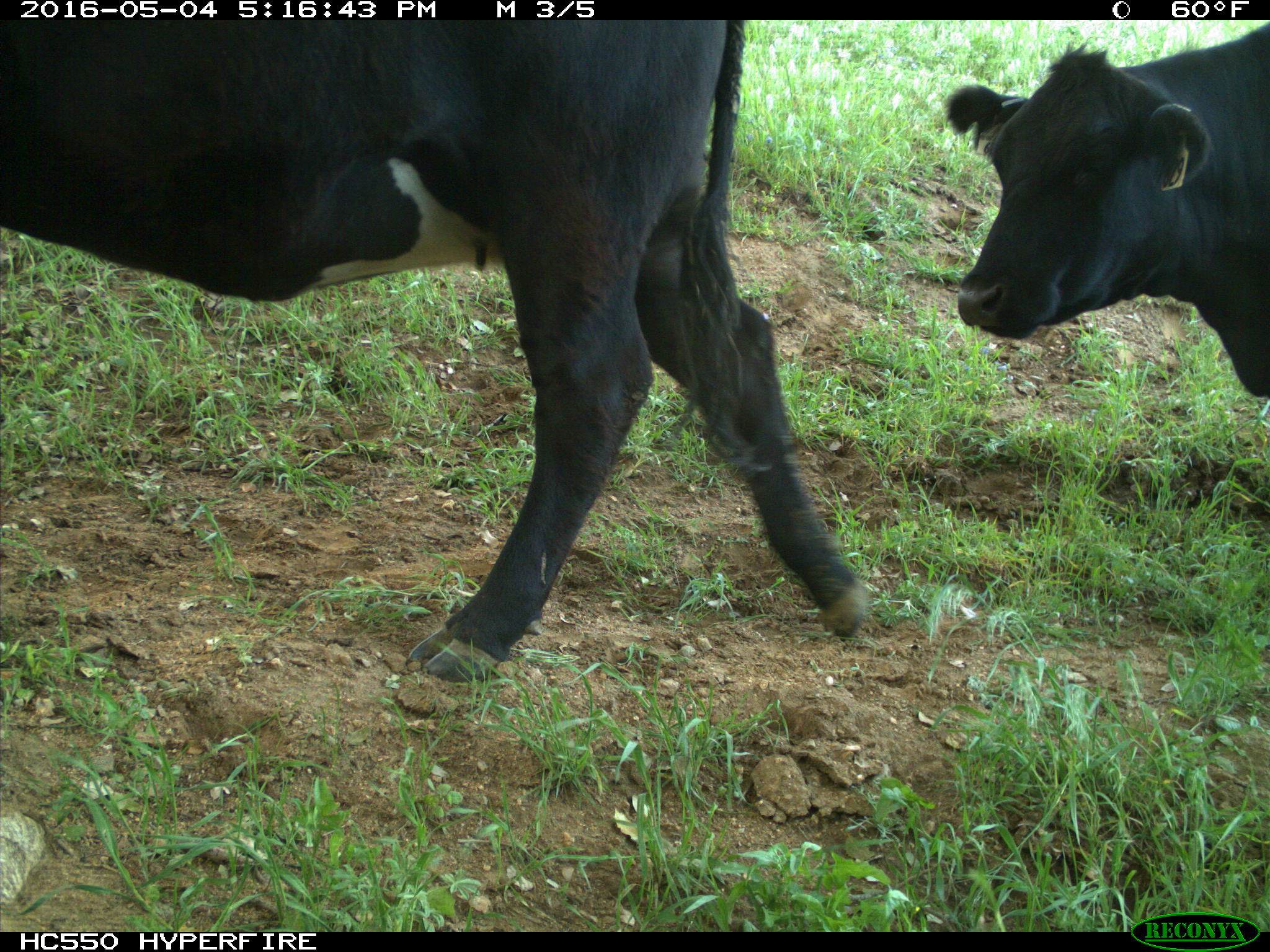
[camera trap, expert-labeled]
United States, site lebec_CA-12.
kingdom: Animalia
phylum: Chordata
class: Mammalia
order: Artiodactyla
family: Bovidae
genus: Bos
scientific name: Bos taurus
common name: domestic cow